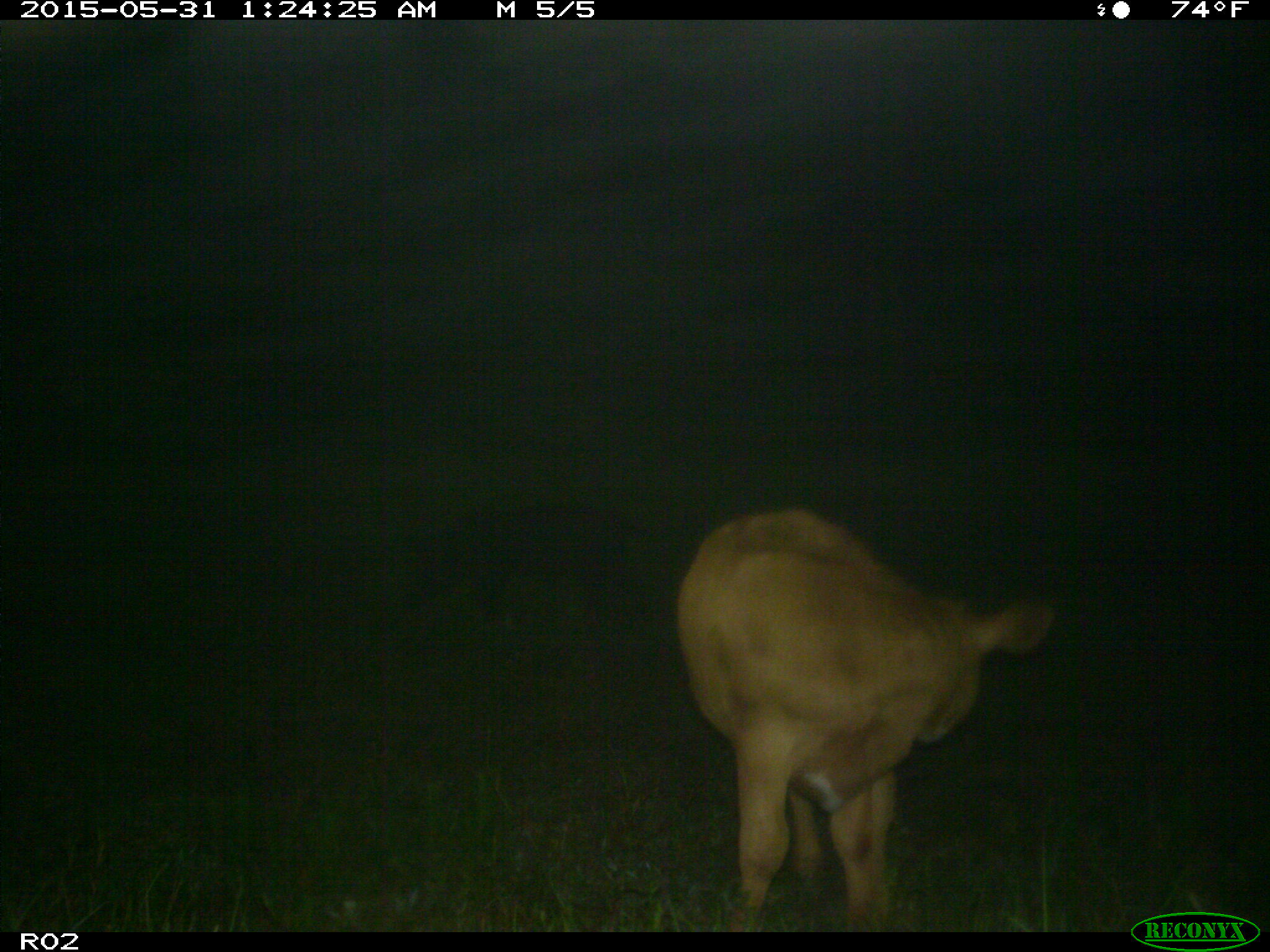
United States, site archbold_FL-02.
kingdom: Animalia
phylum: Chordata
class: Mammalia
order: Artiodactyla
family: Bovidae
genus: Bos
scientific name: Bos taurus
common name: domestic cow